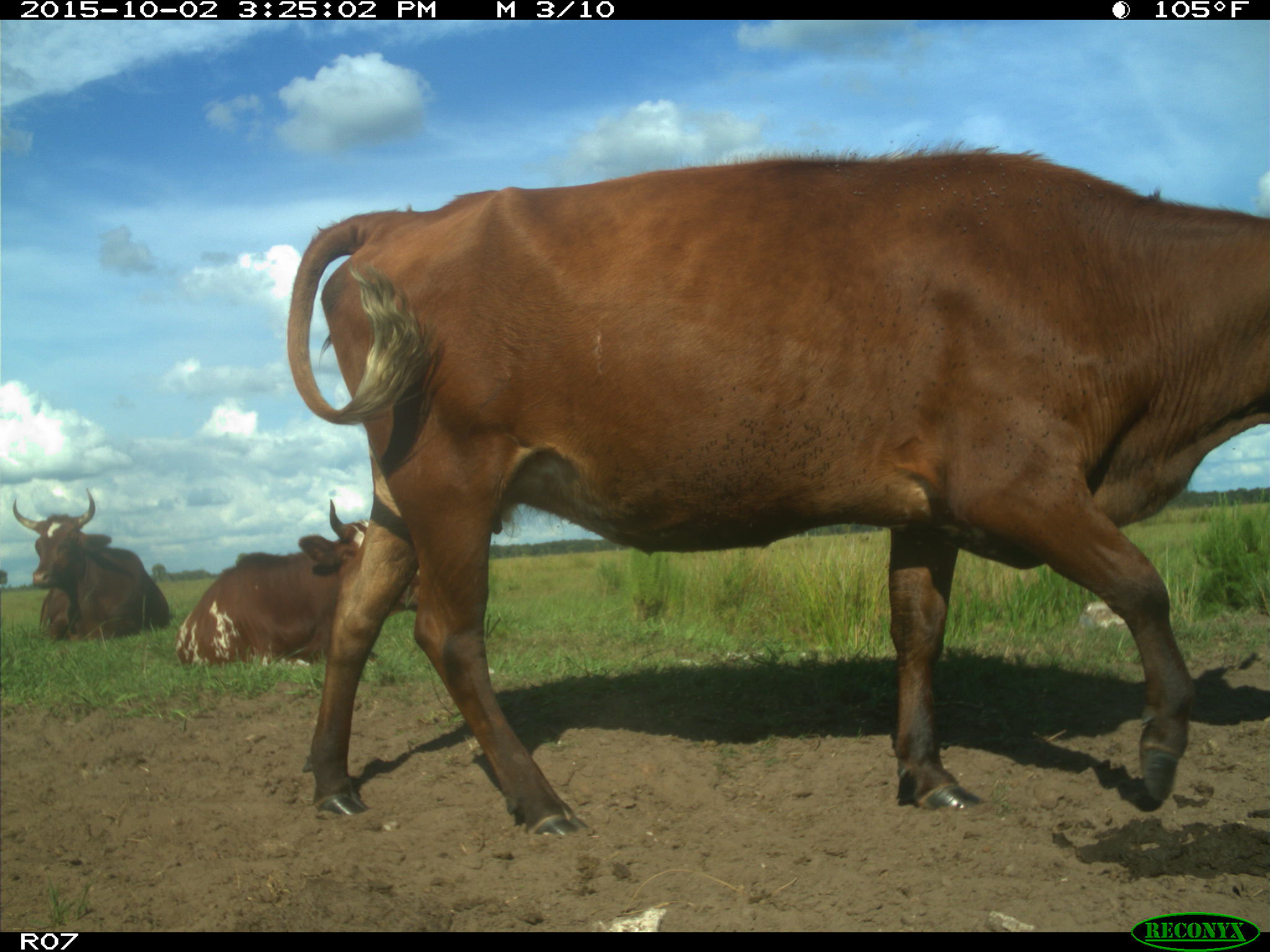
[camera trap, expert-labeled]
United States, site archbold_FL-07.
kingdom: Animalia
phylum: Chordata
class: Mammalia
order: Artiodactyla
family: Bovidae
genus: Bos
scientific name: Bos taurus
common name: domestic cow